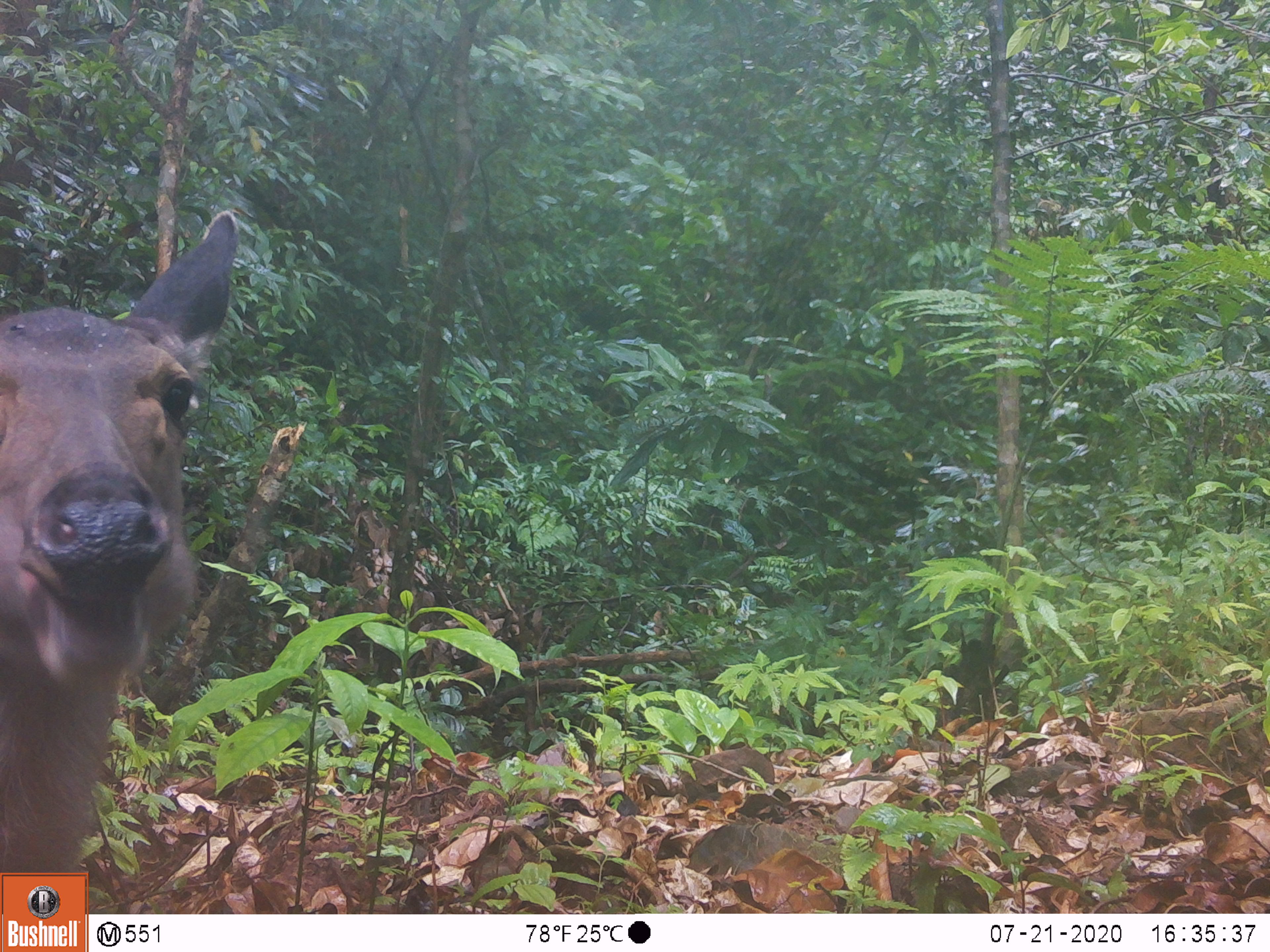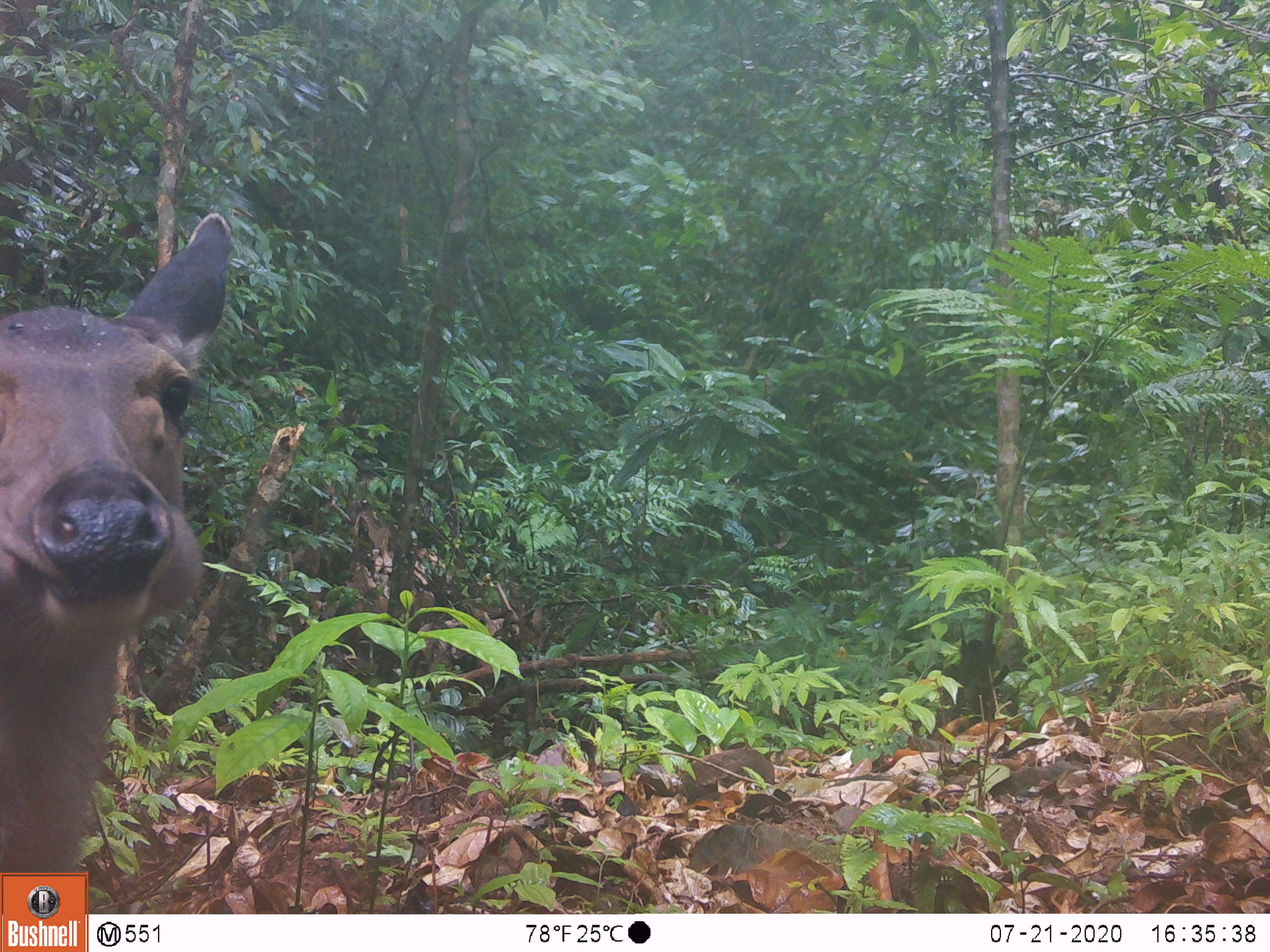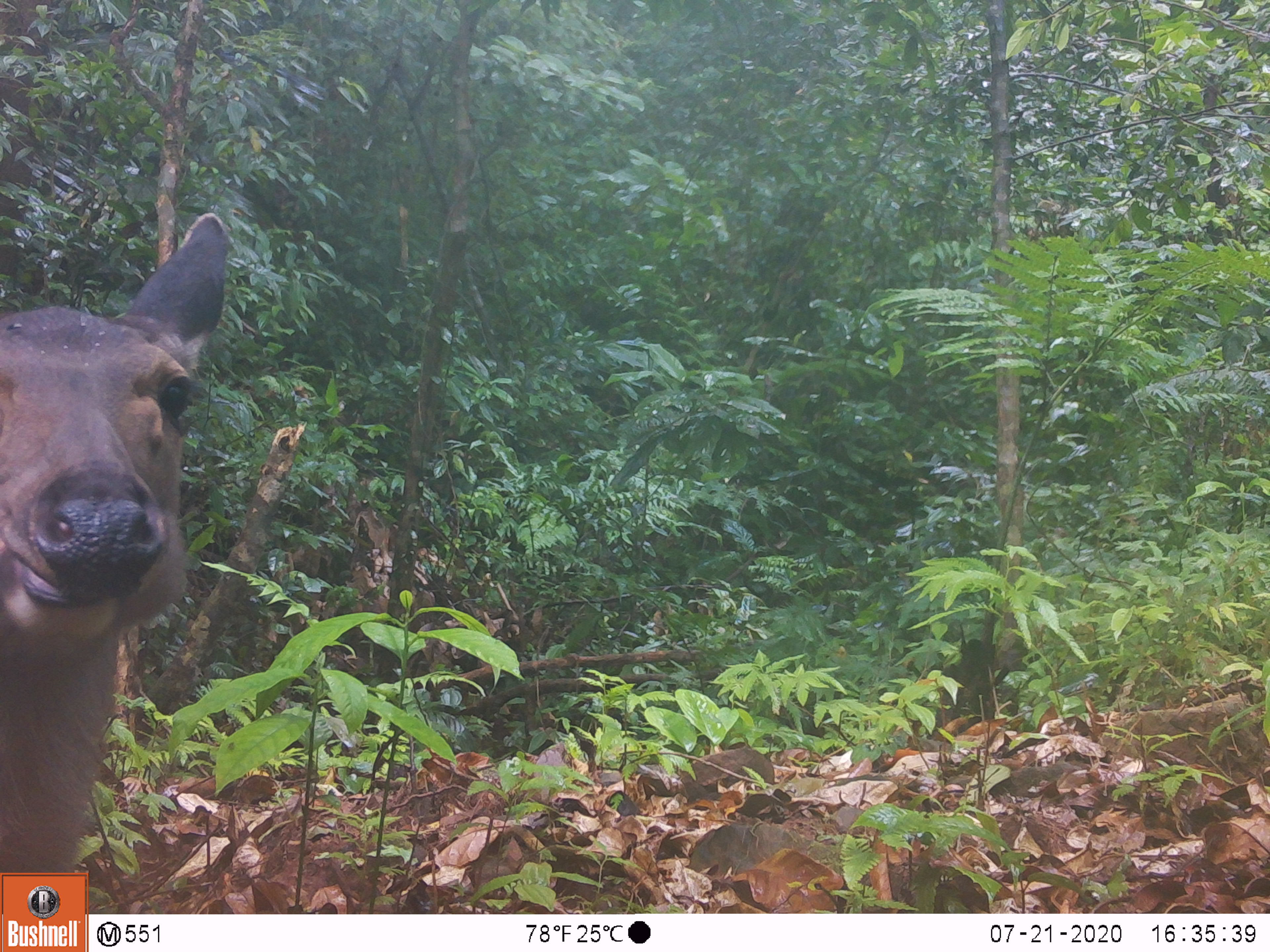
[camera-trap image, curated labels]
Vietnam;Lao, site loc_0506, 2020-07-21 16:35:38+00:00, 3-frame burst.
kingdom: Animalia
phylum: Chordata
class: Mammalia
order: Artiodactyla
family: Cervidae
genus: Rusa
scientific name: Rusa unicolor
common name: sambar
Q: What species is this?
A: Sambar (Rusa unicolor).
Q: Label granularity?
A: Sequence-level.